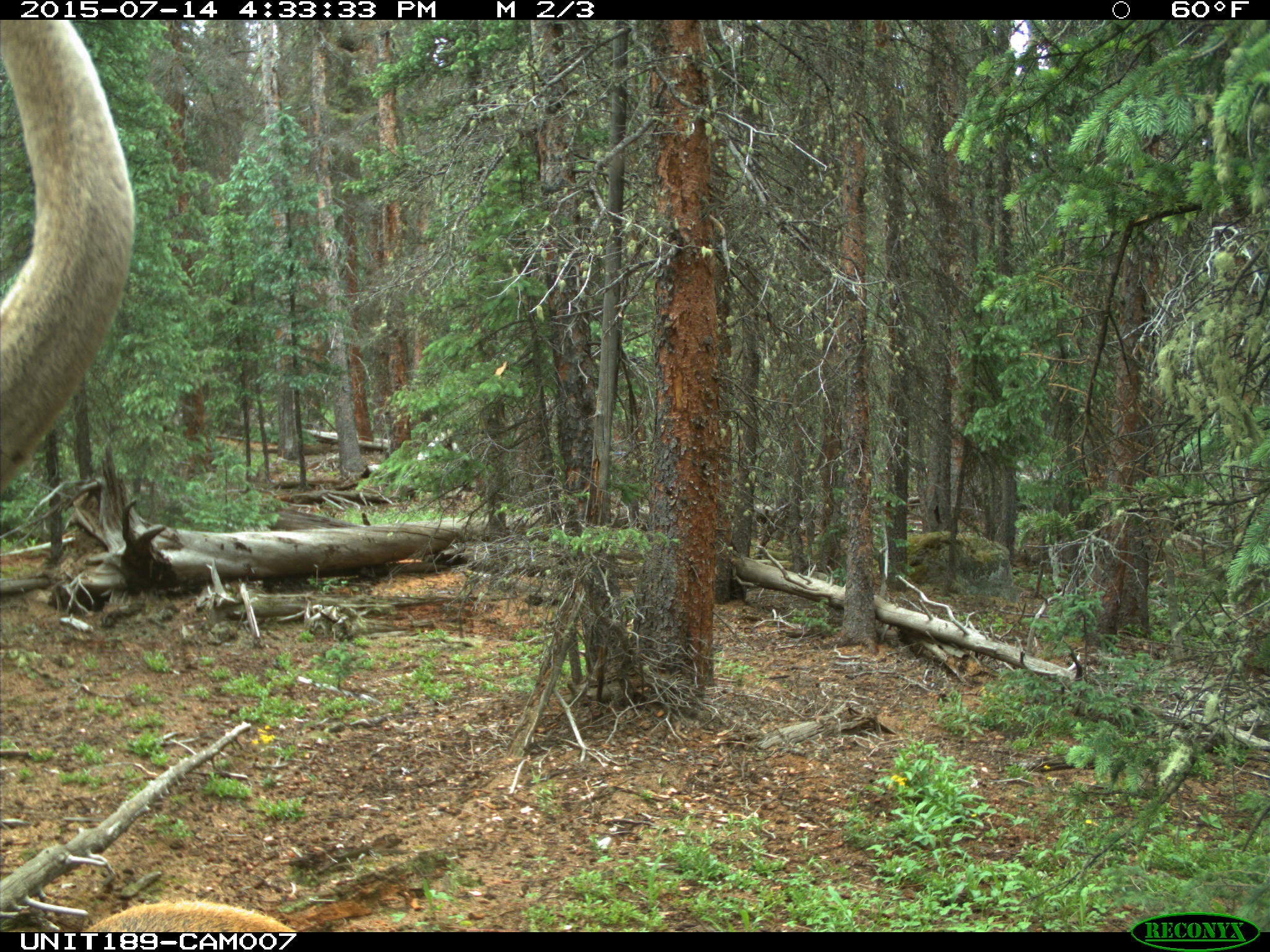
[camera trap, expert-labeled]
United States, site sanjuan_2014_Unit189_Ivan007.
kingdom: Animalia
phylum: Chordata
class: Mammalia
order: Artiodactyla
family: Cervidae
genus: Cervus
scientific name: Cervus elaphus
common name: red deer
Cervus elaphus (red deer).